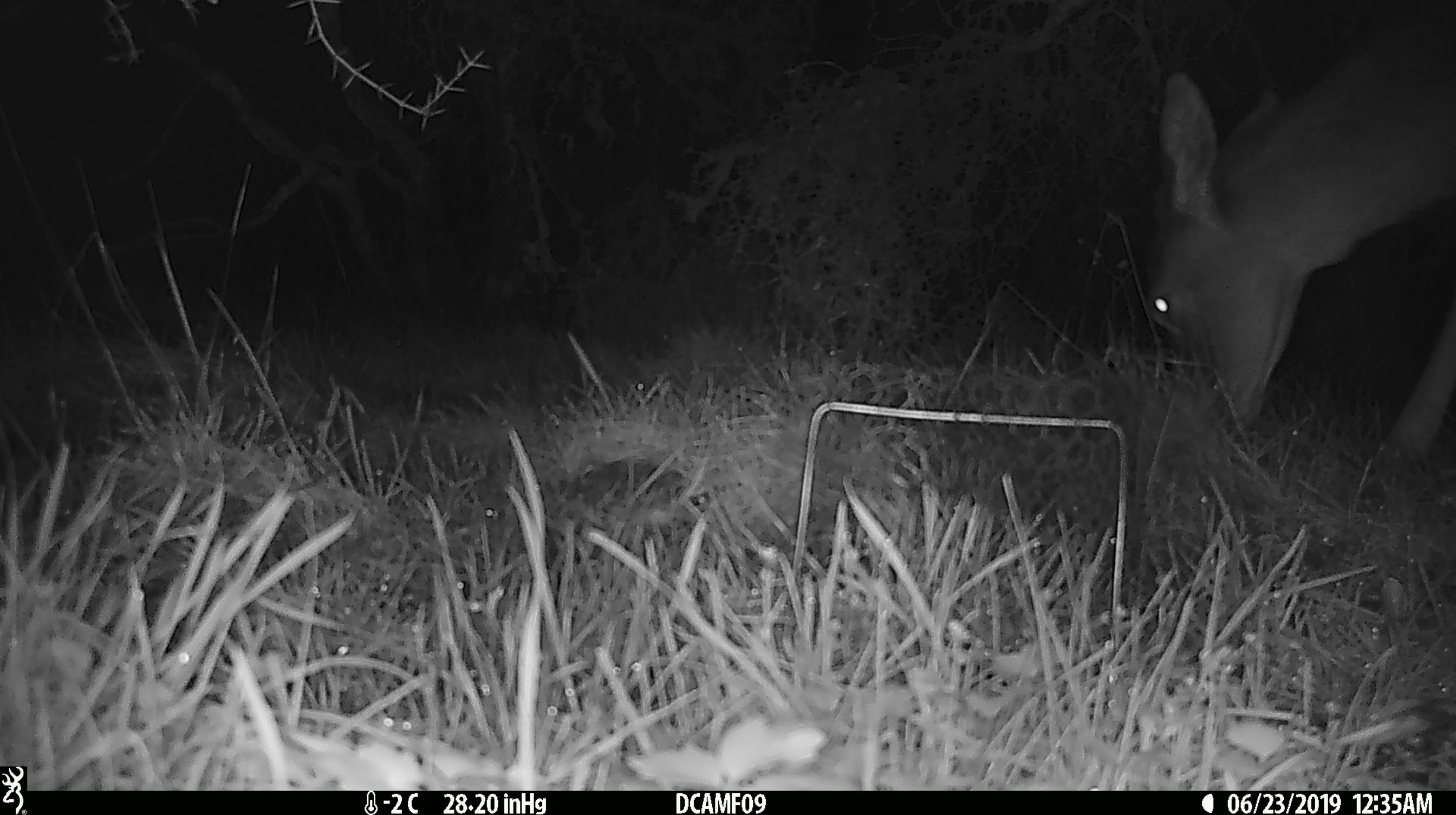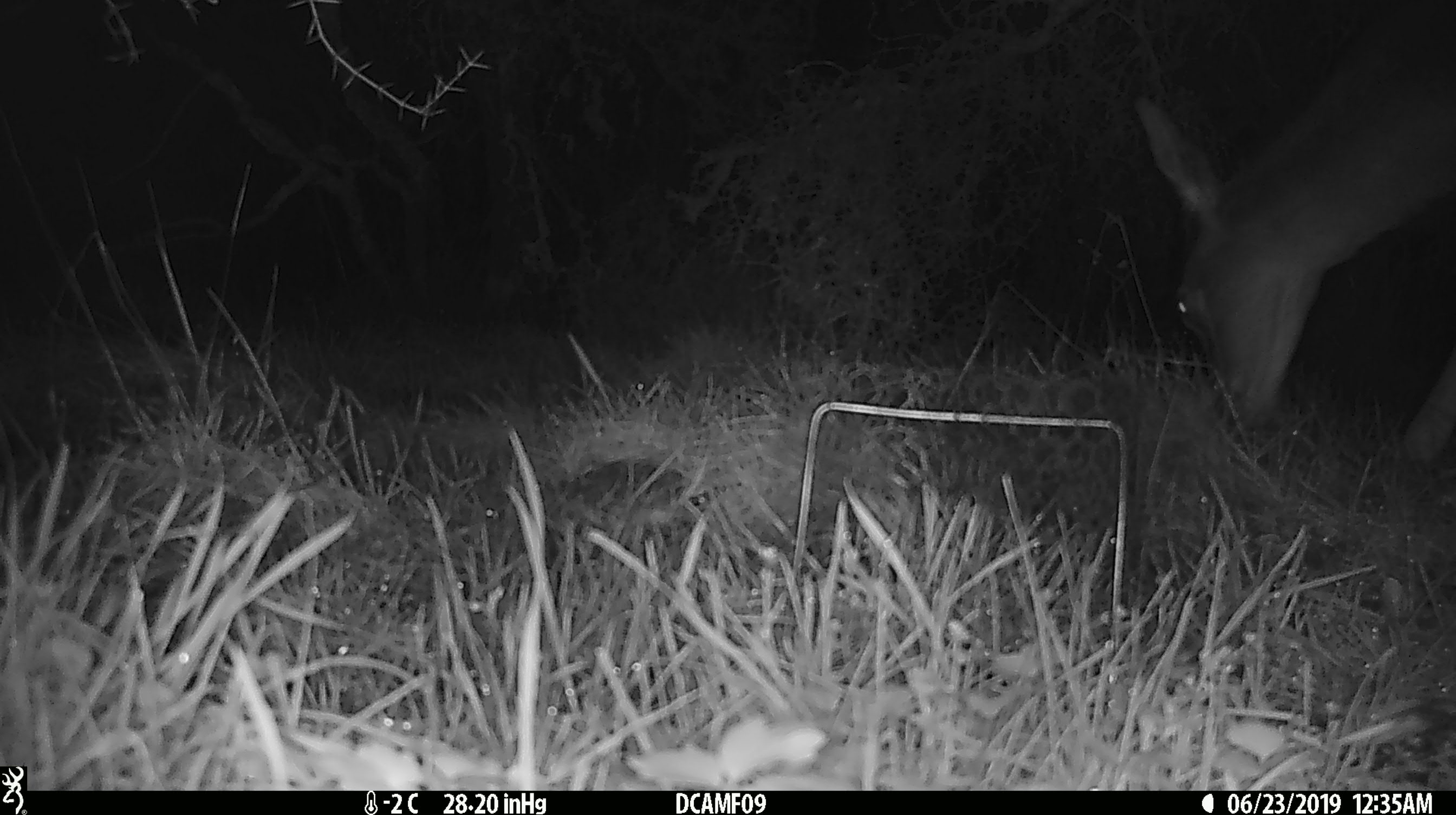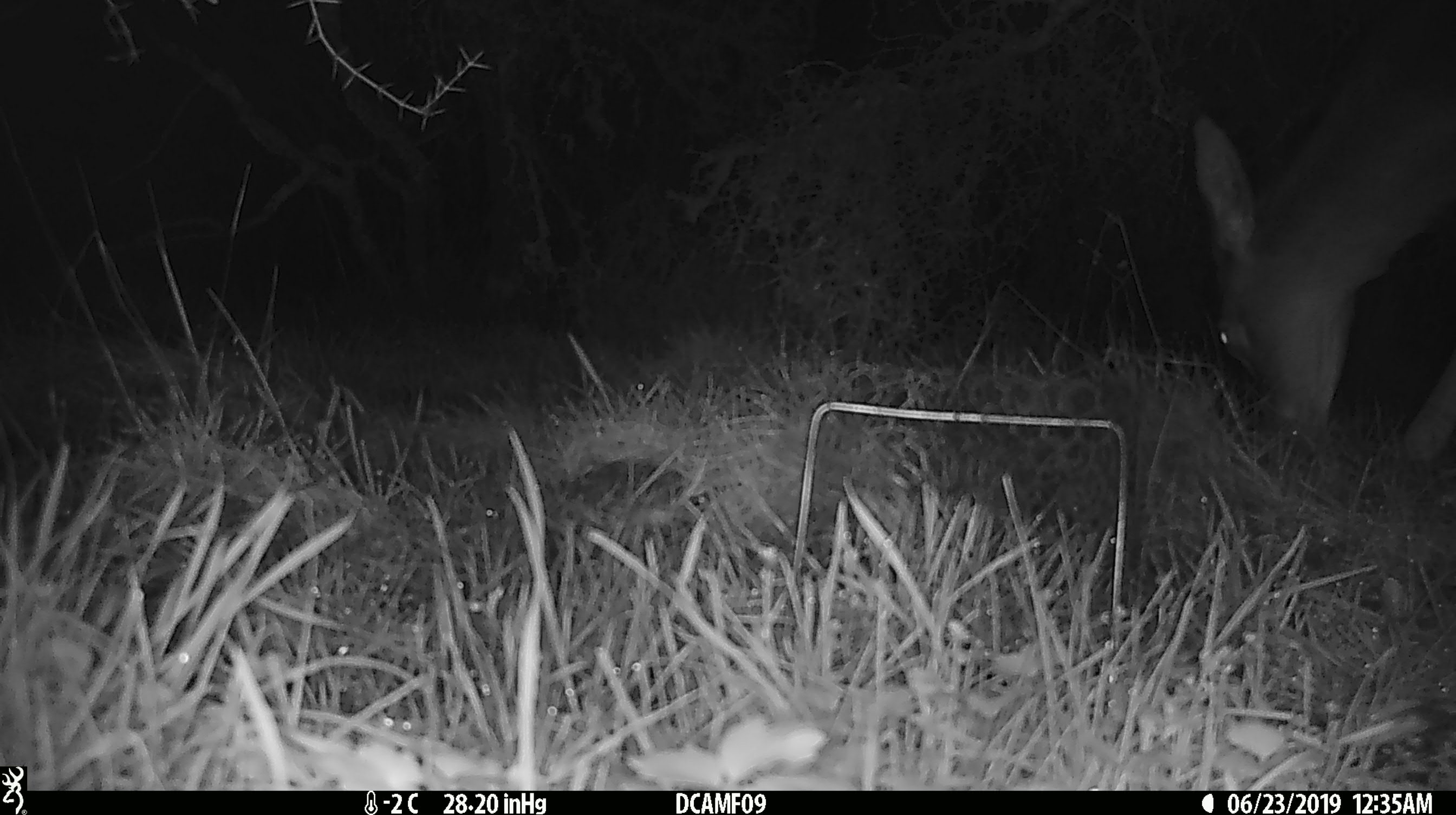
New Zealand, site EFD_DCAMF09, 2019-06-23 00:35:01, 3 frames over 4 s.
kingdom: Animalia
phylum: Chordata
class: Mammalia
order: Artiodactyla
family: Cervidae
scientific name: Cervidae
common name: deer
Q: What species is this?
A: Deer (Cervidae).